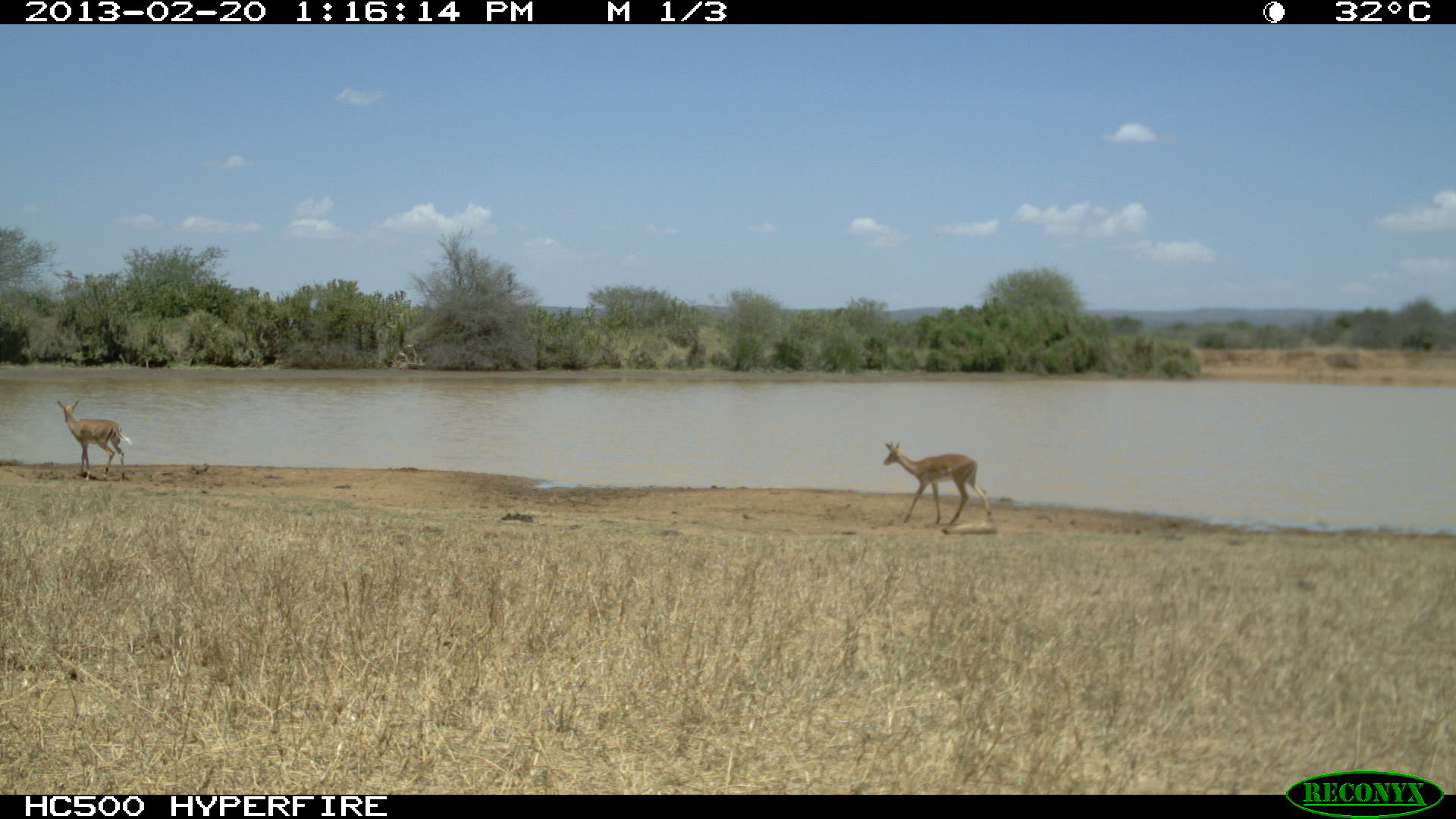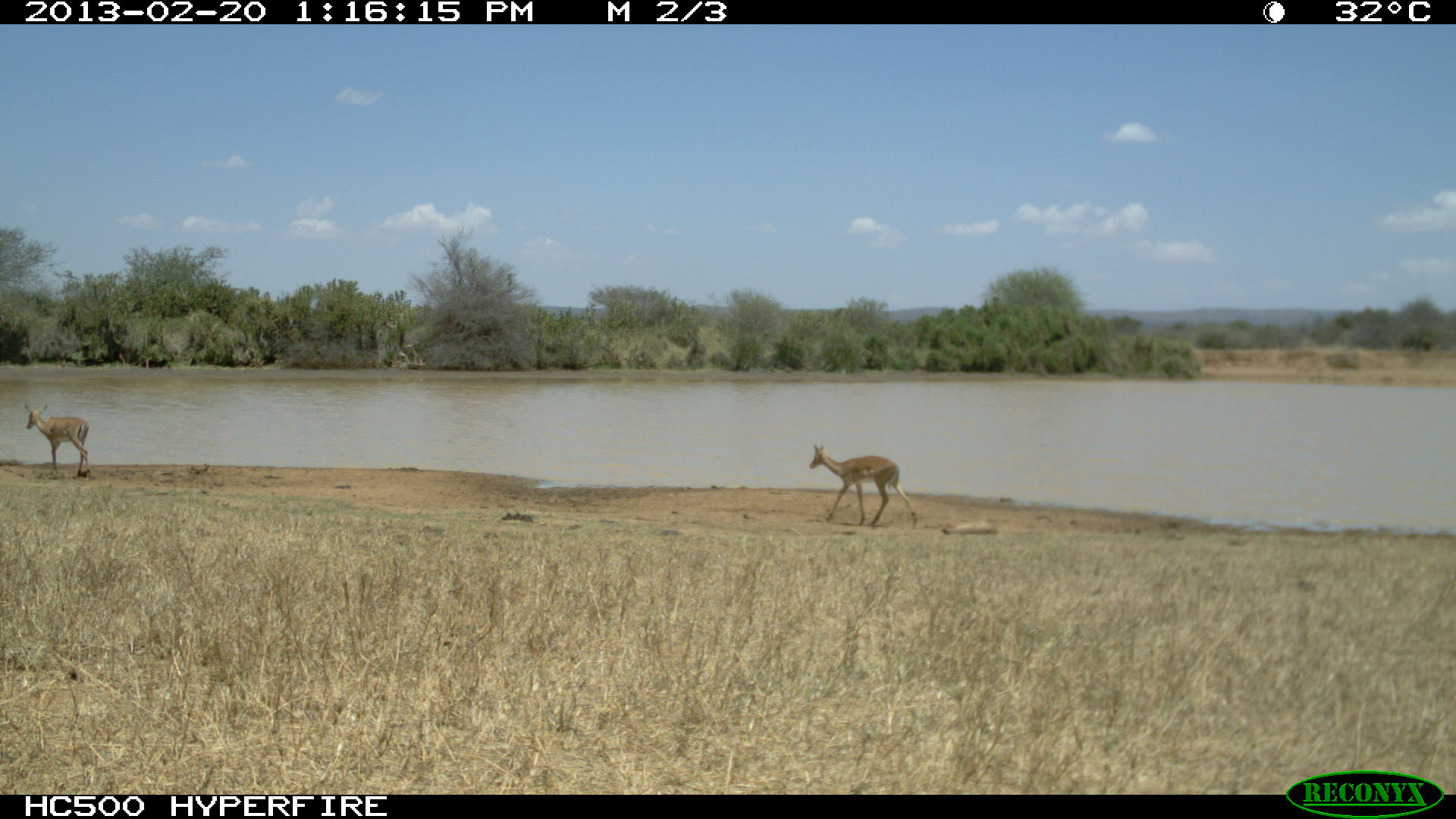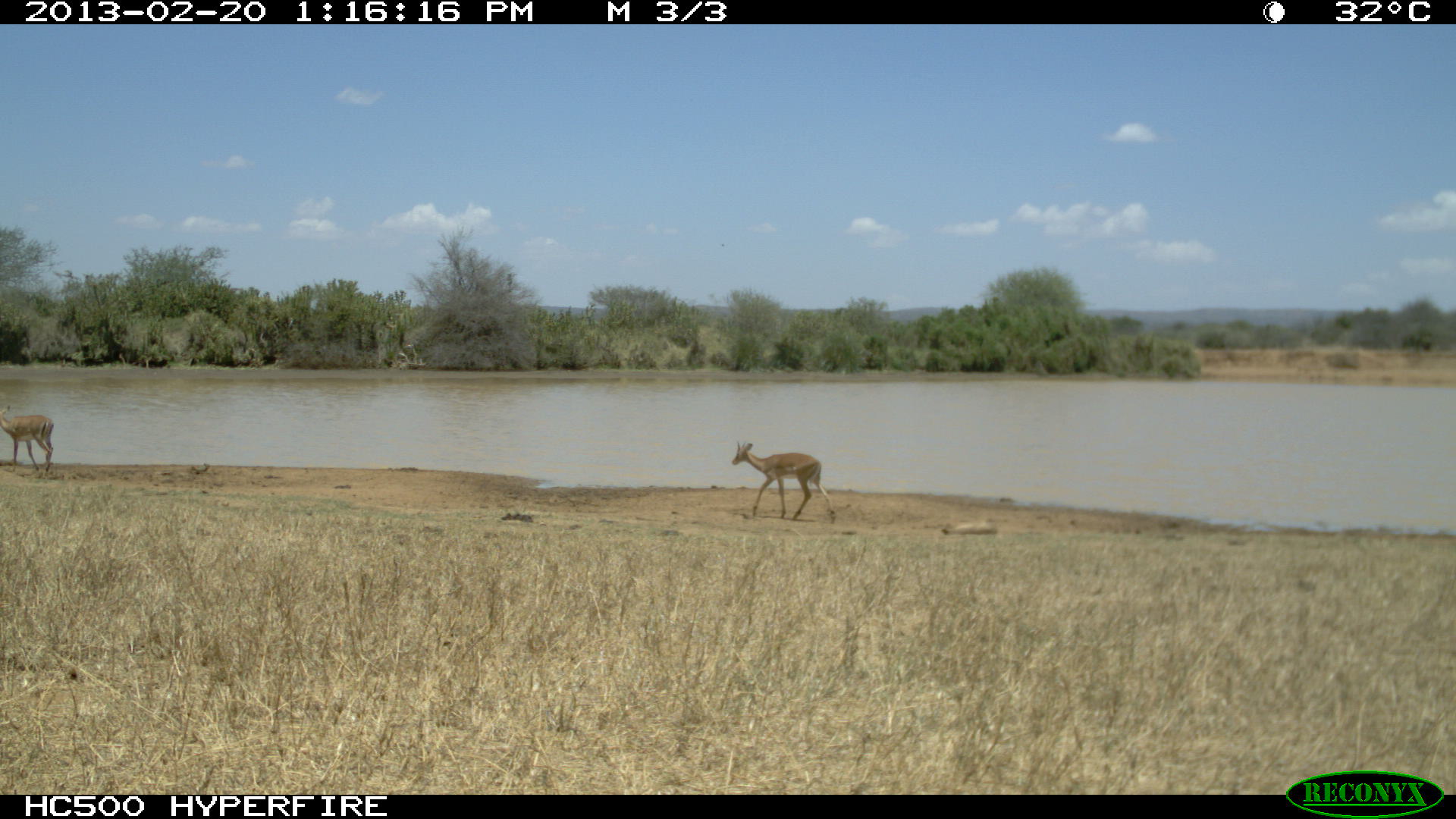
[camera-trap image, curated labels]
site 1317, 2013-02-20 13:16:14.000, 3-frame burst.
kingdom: Animalia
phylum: Chordata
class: Mammalia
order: Artiodactyla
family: Bovidae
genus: Aepyceros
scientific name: Aepyceros melampus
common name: impala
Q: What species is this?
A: Aepyceros melampus (impala).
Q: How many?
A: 2.